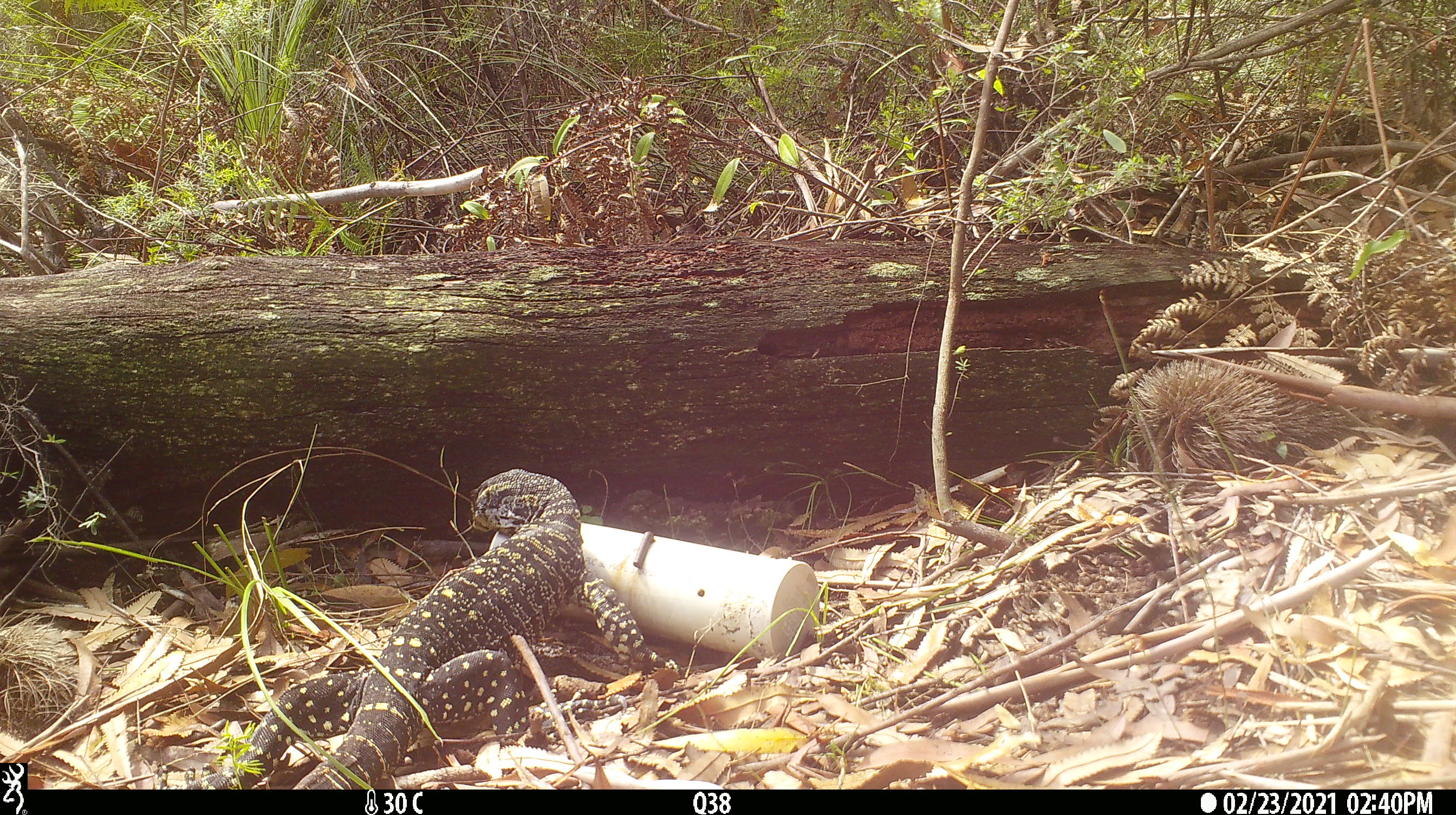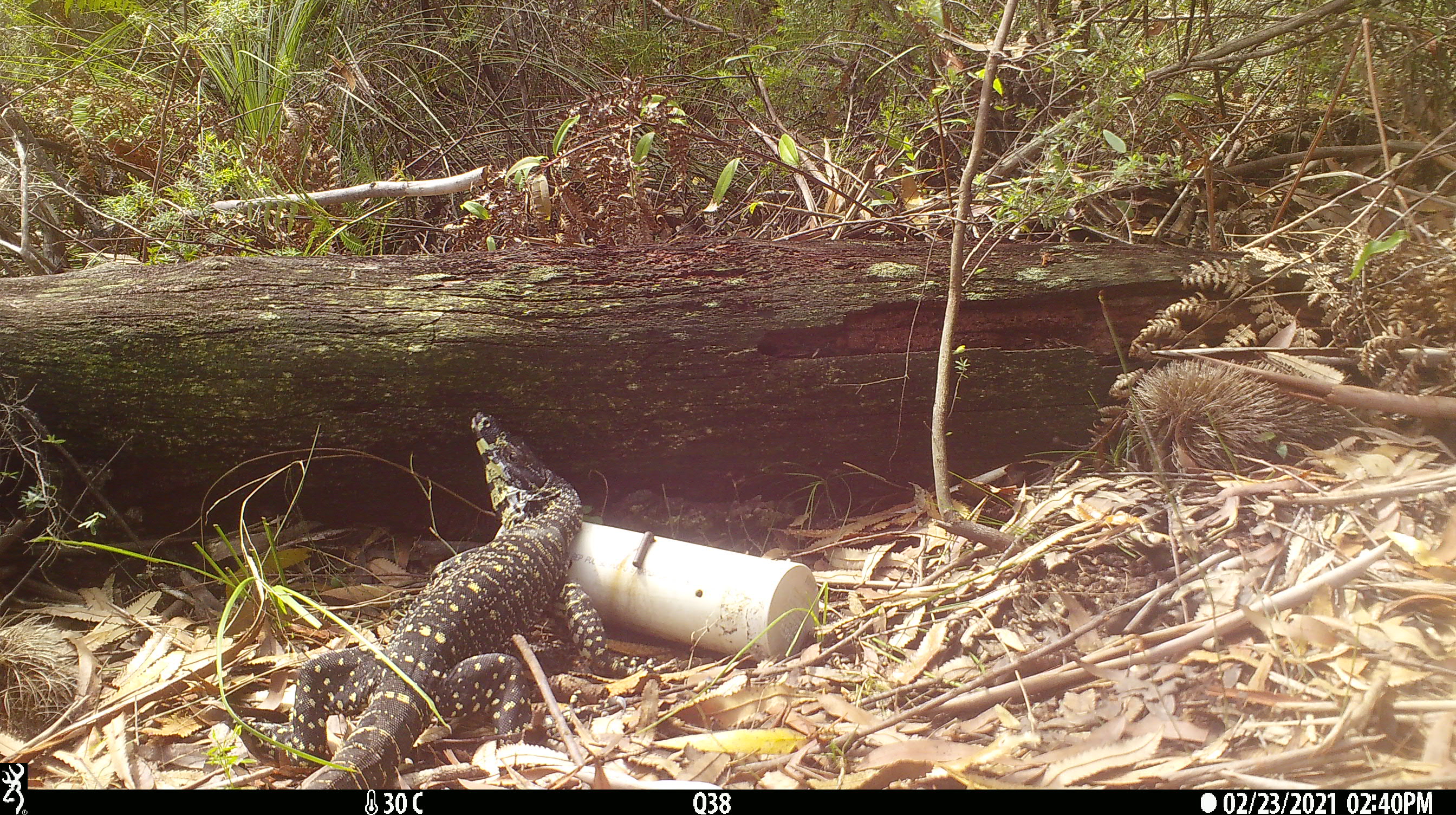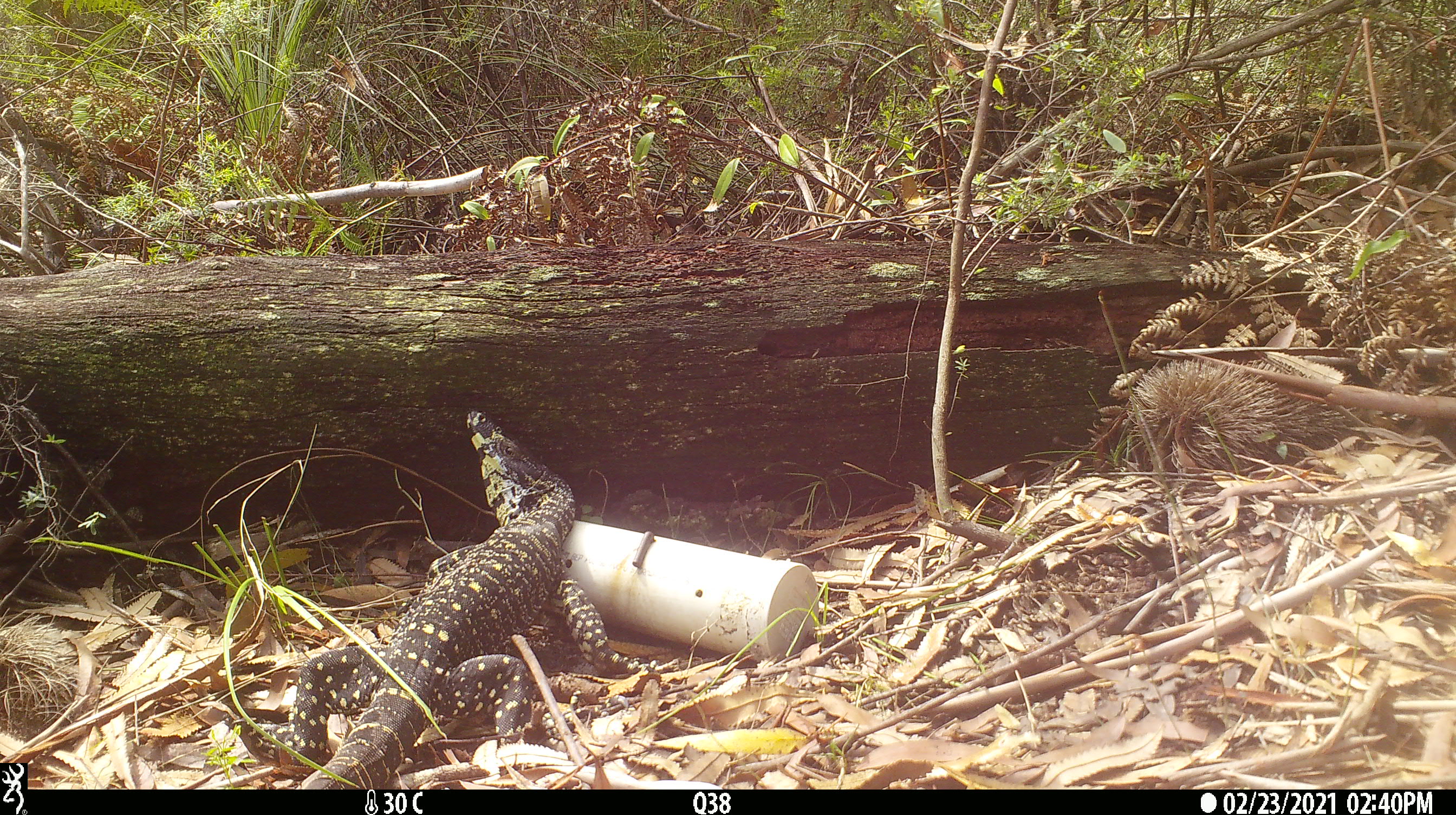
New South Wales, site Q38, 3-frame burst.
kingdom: Animalia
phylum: Chordata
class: Reptilia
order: Squamata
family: Varanidae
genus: Varanus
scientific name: Varanus varius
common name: lace monitor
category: goanna